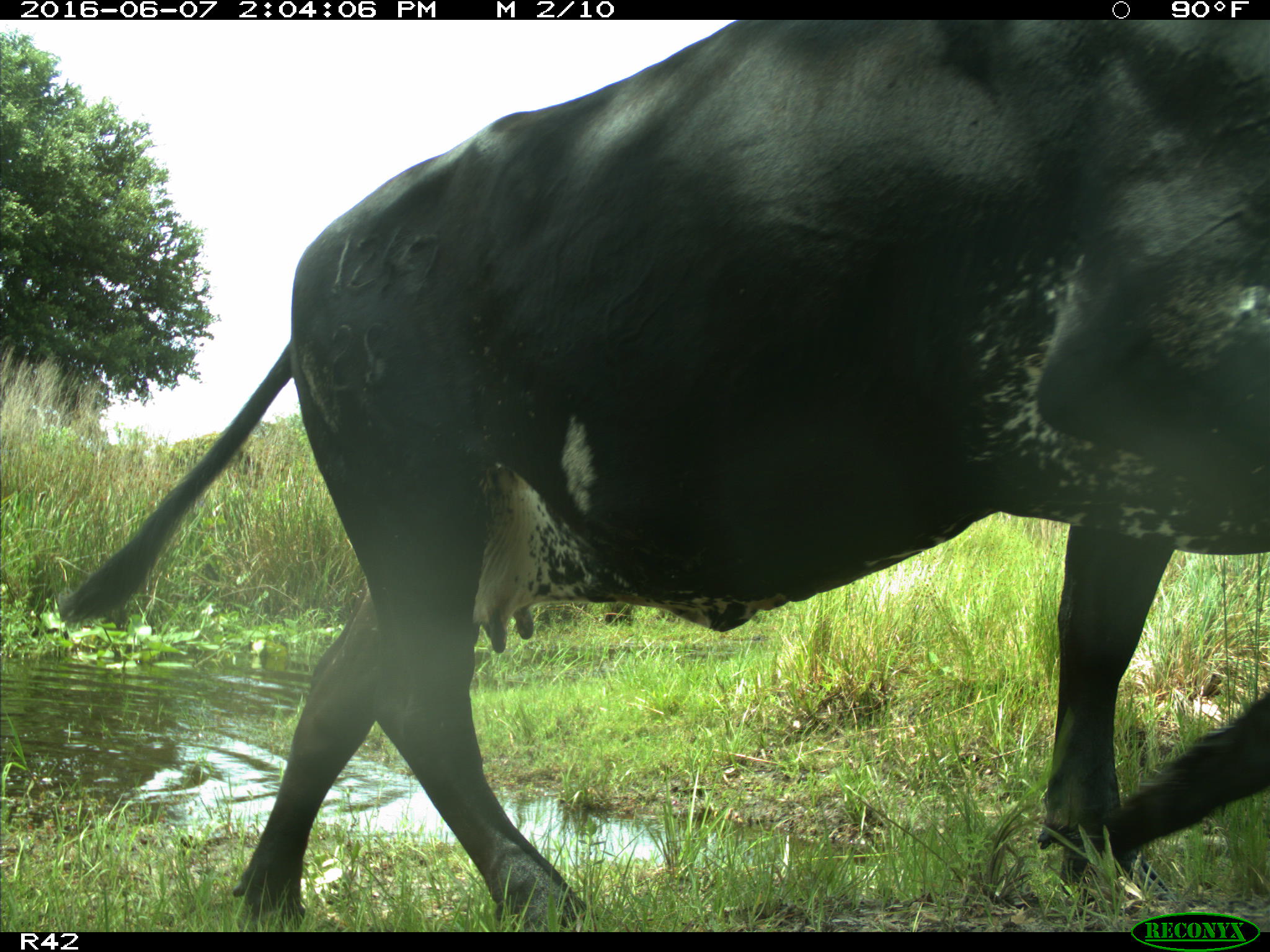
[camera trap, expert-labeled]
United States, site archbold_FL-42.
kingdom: Animalia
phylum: Chordata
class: Mammalia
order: Artiodactyla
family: Bovidae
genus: Bos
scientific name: Bos taurus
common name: domestic cow